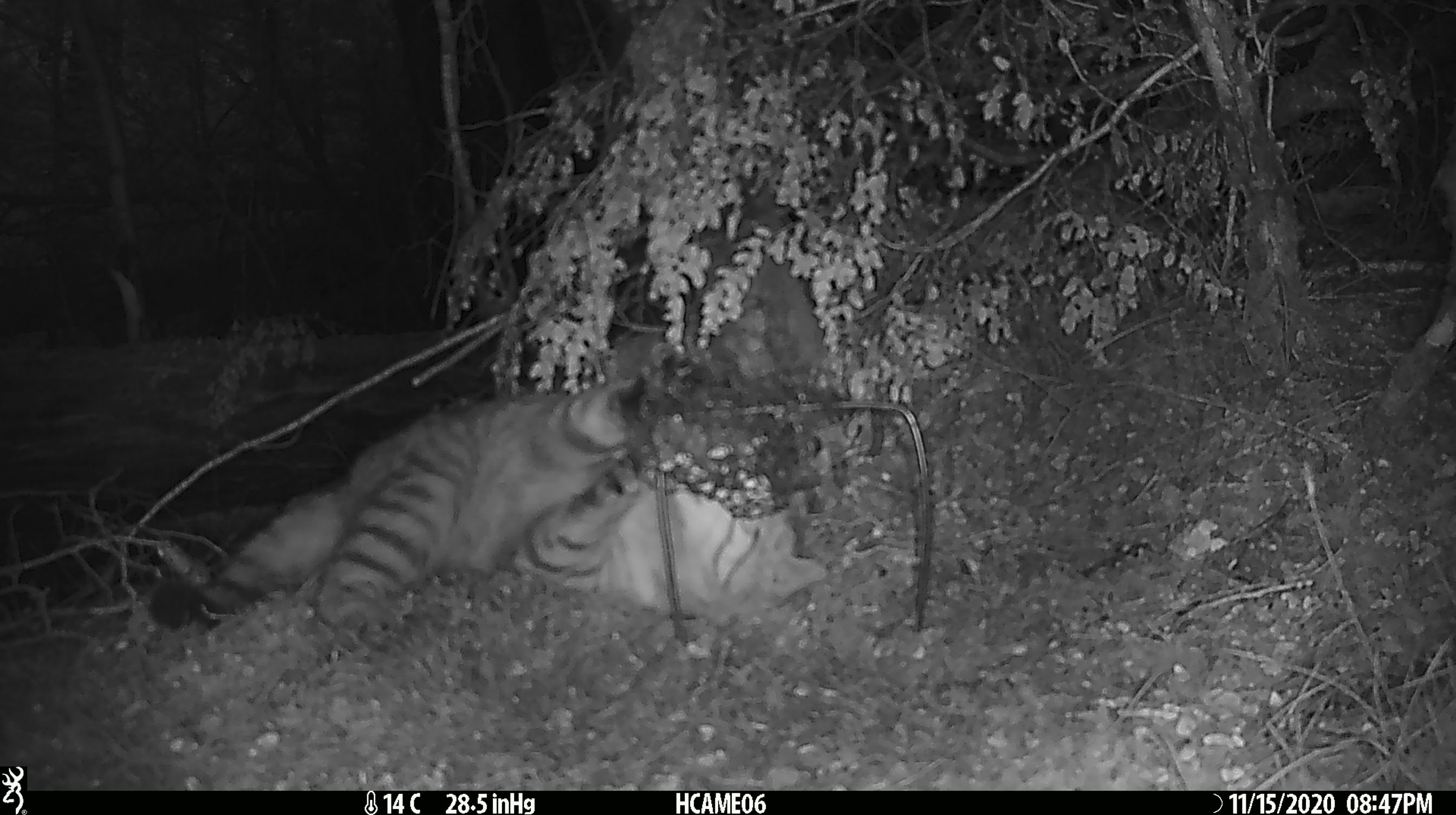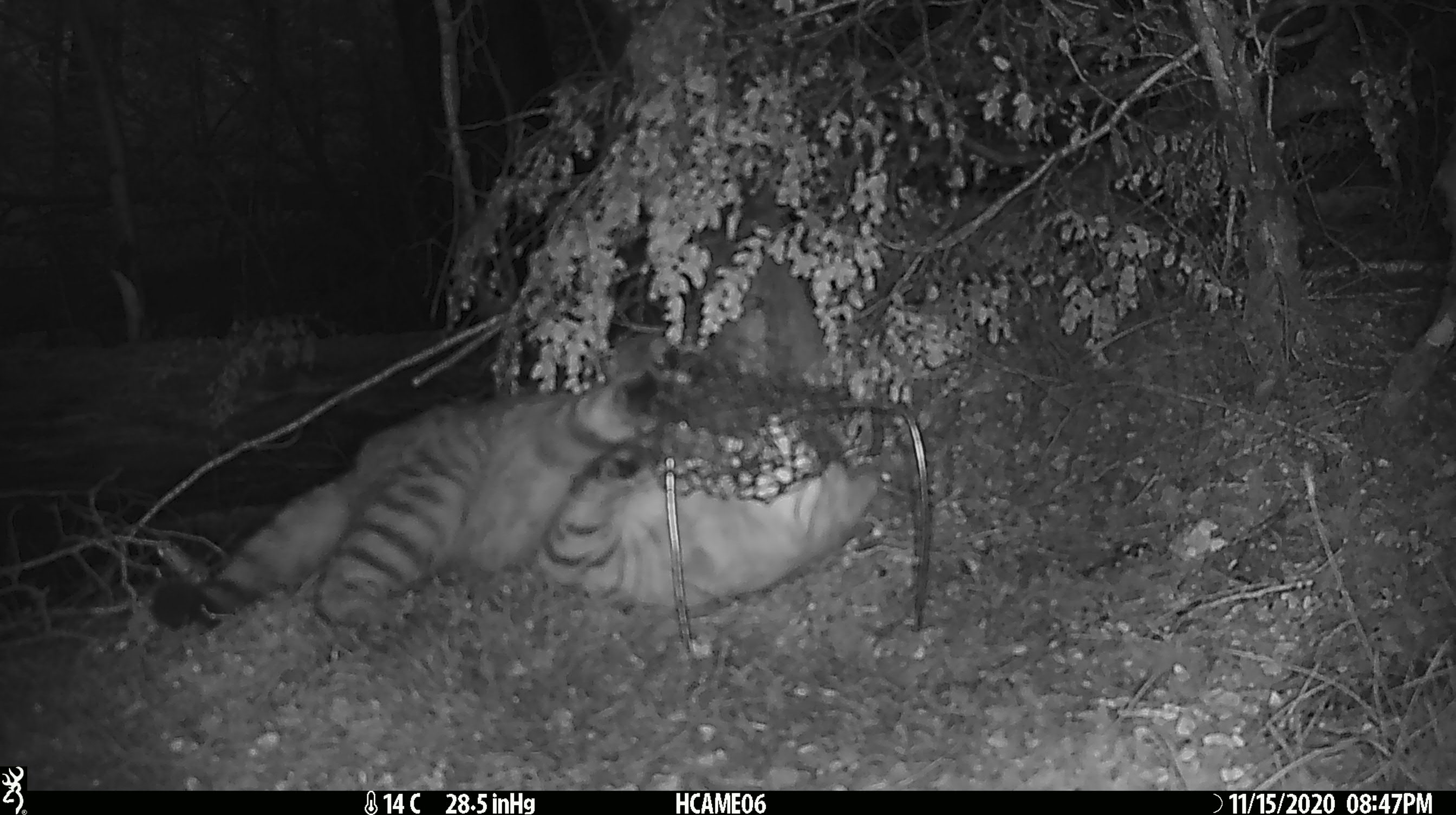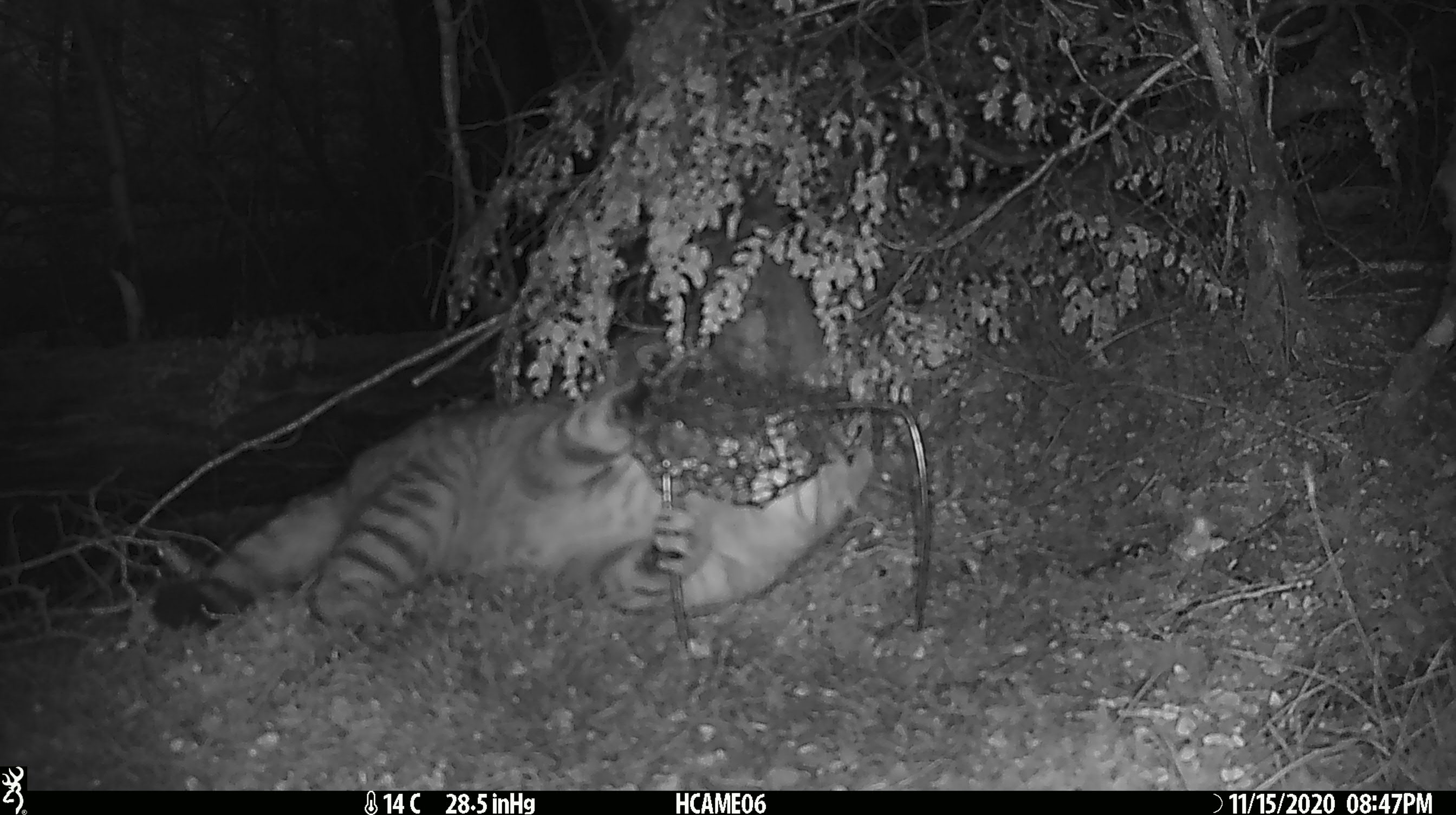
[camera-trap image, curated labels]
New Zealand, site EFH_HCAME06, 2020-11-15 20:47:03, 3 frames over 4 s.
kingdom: Animalia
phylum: Chordata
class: Mammalia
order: Carnivora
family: Felidae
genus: Felis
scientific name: Felis catus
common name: domestic cat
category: cat